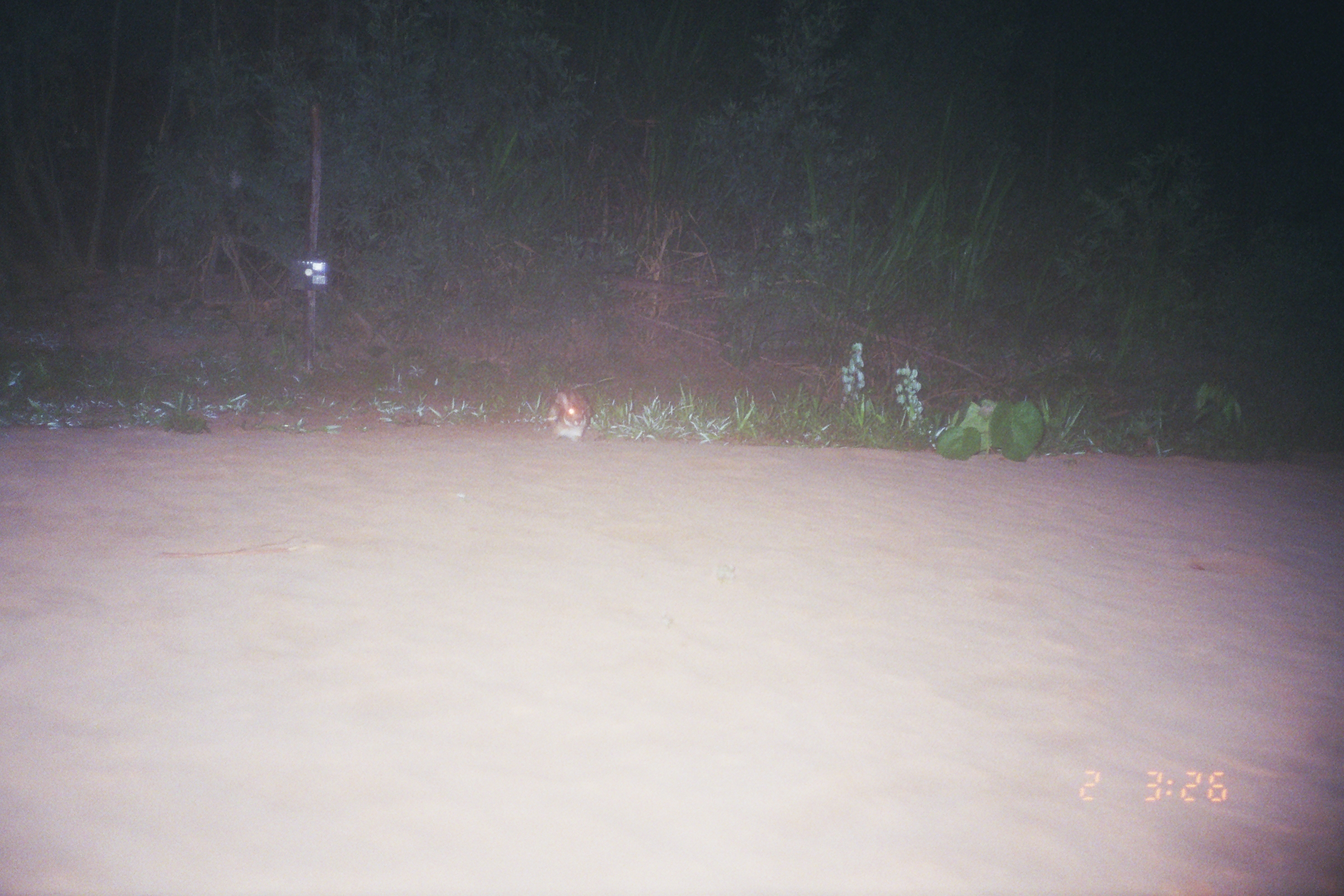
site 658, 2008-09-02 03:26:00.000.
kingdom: Animalia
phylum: Chordata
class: Mammalia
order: Lagomorpha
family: Leporidae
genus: Sylvilagus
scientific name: Sylvilagus brasiliensis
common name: tapeti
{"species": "Sylvilagus brasiliensis (tapeti)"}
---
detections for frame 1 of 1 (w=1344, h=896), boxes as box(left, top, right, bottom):
sylvilagus brasiliensis: box(546, 388, 592, 444)